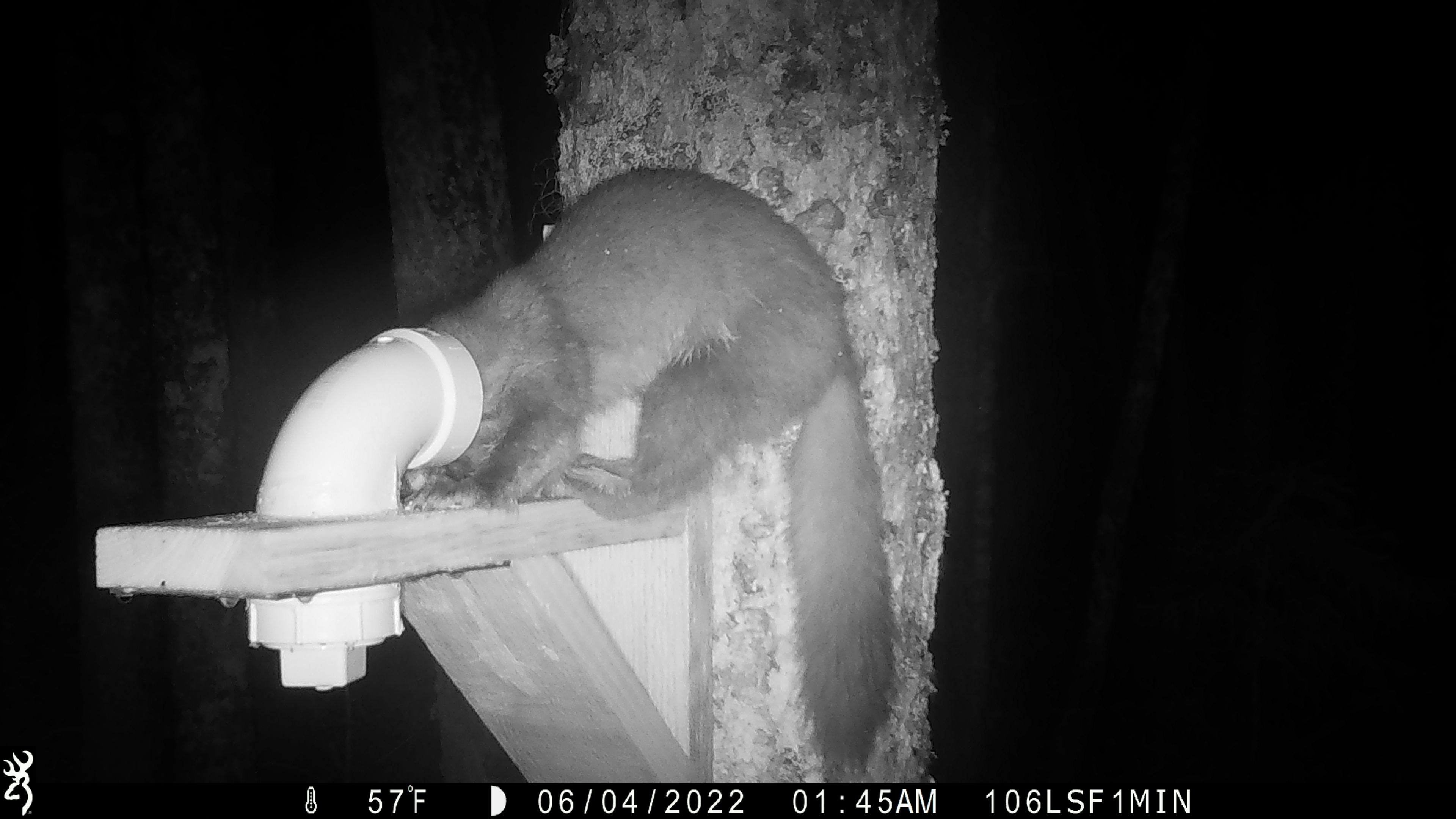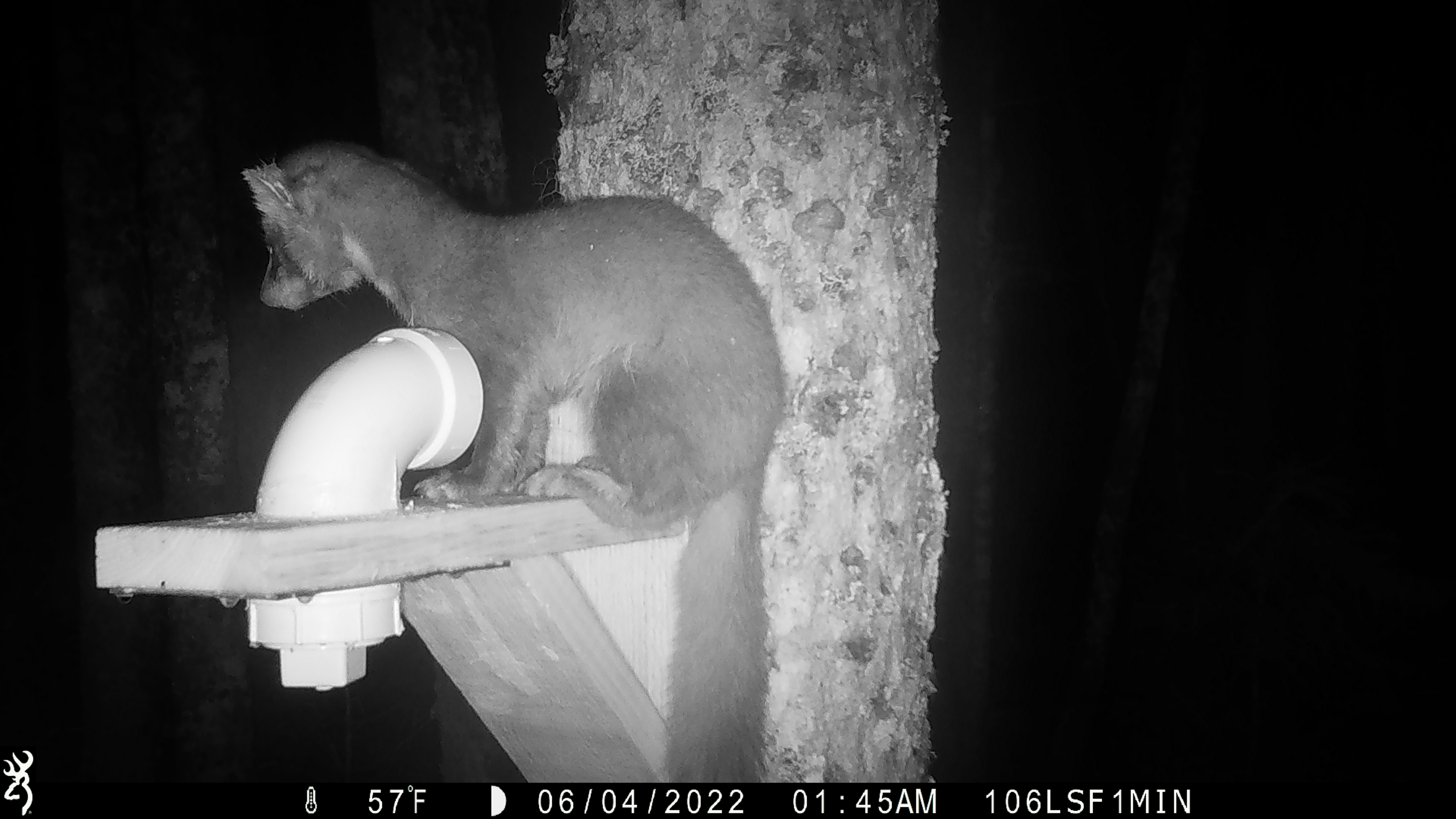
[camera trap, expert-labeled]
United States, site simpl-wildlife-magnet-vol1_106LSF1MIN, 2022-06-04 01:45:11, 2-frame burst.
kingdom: Animalia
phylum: Chordata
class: Mammalia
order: Carnivora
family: Mustelidae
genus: Martes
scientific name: Martes americana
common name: american marten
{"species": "american marten (Martes americana)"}